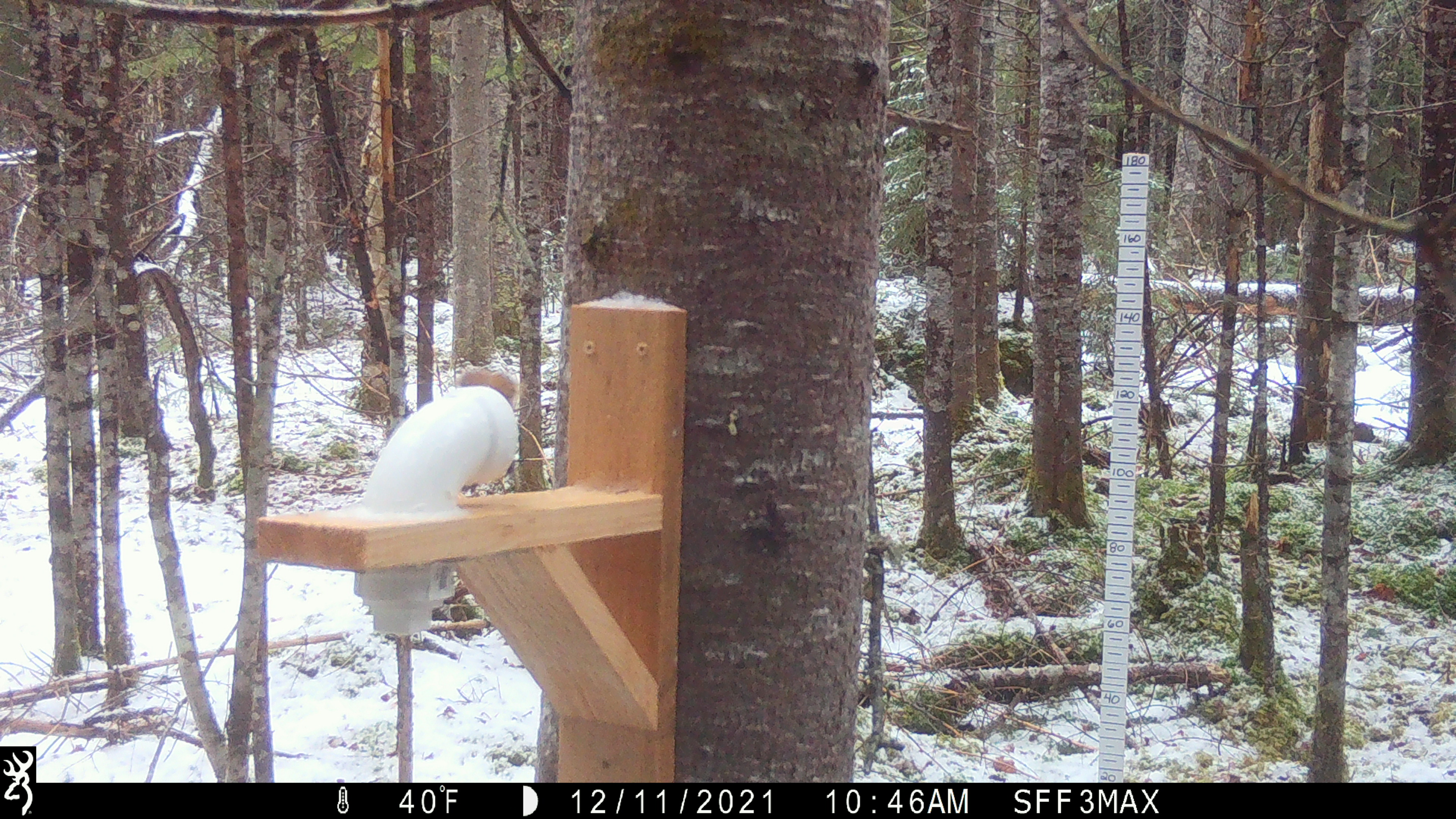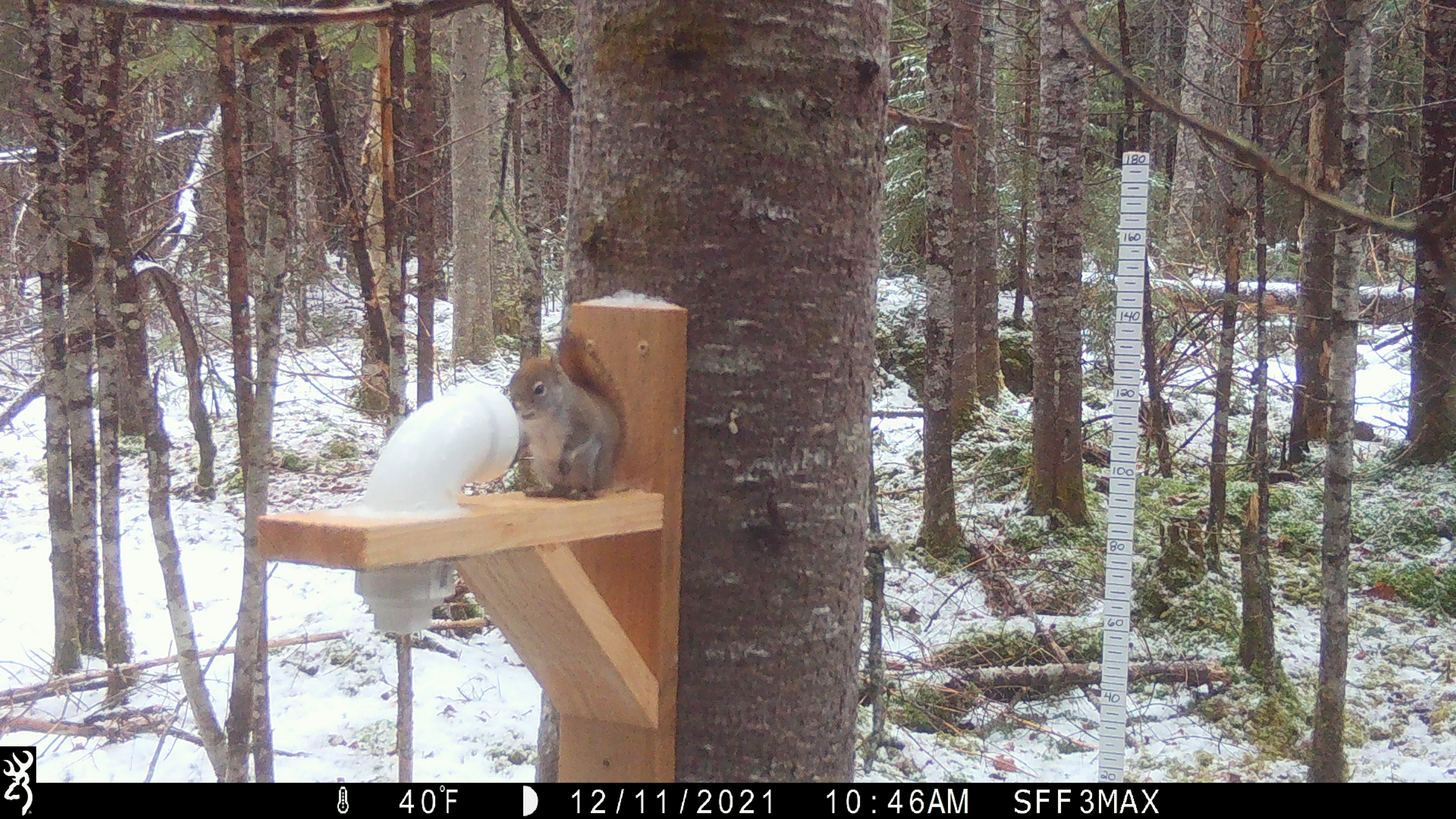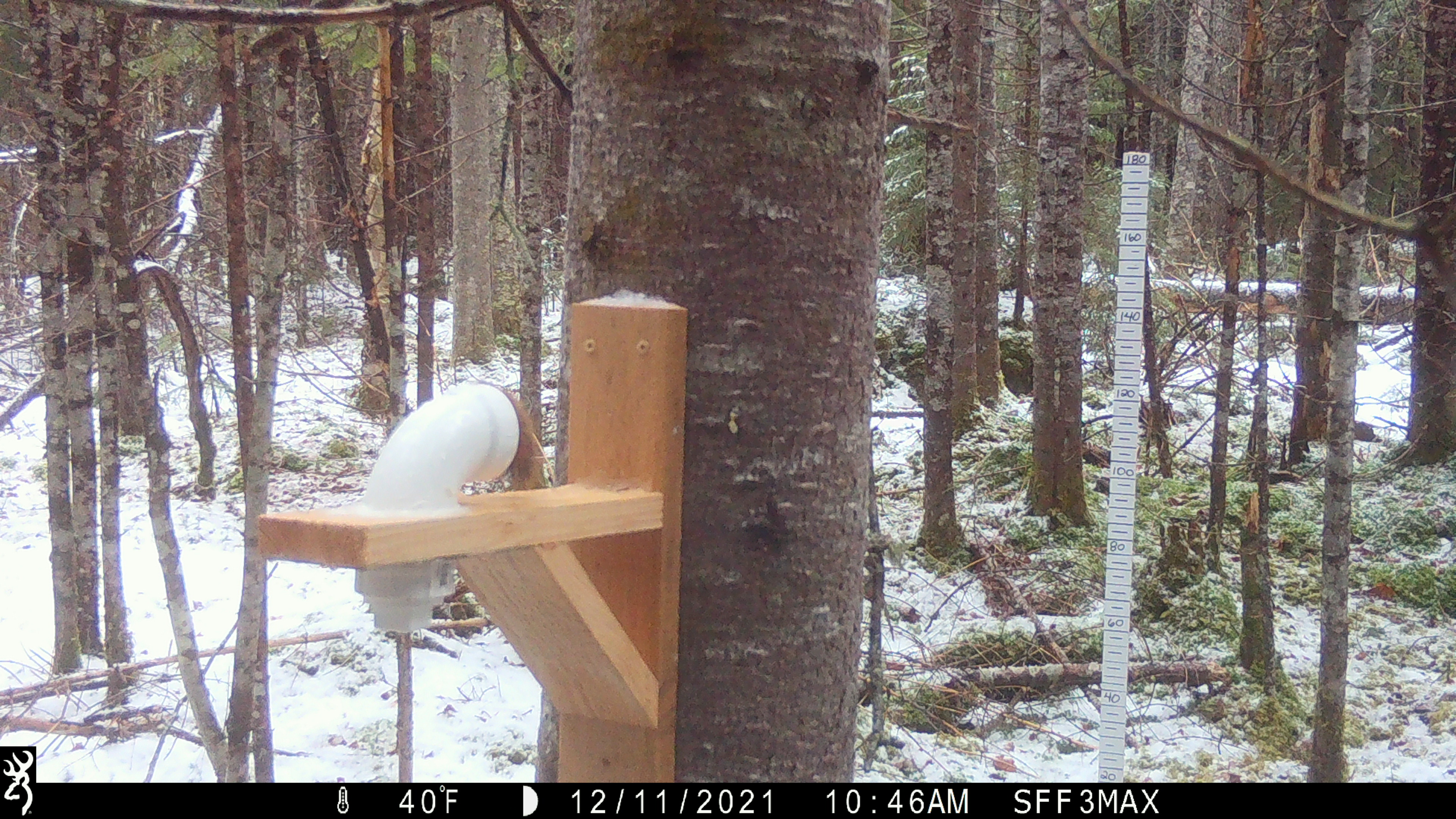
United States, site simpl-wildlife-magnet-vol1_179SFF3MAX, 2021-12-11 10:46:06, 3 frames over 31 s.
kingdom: Animalia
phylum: Chordata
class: Mammalia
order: Rodentia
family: Sciuridae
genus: Tamiasciurus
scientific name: Tamiasciurus hudsonicus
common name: red squirrel